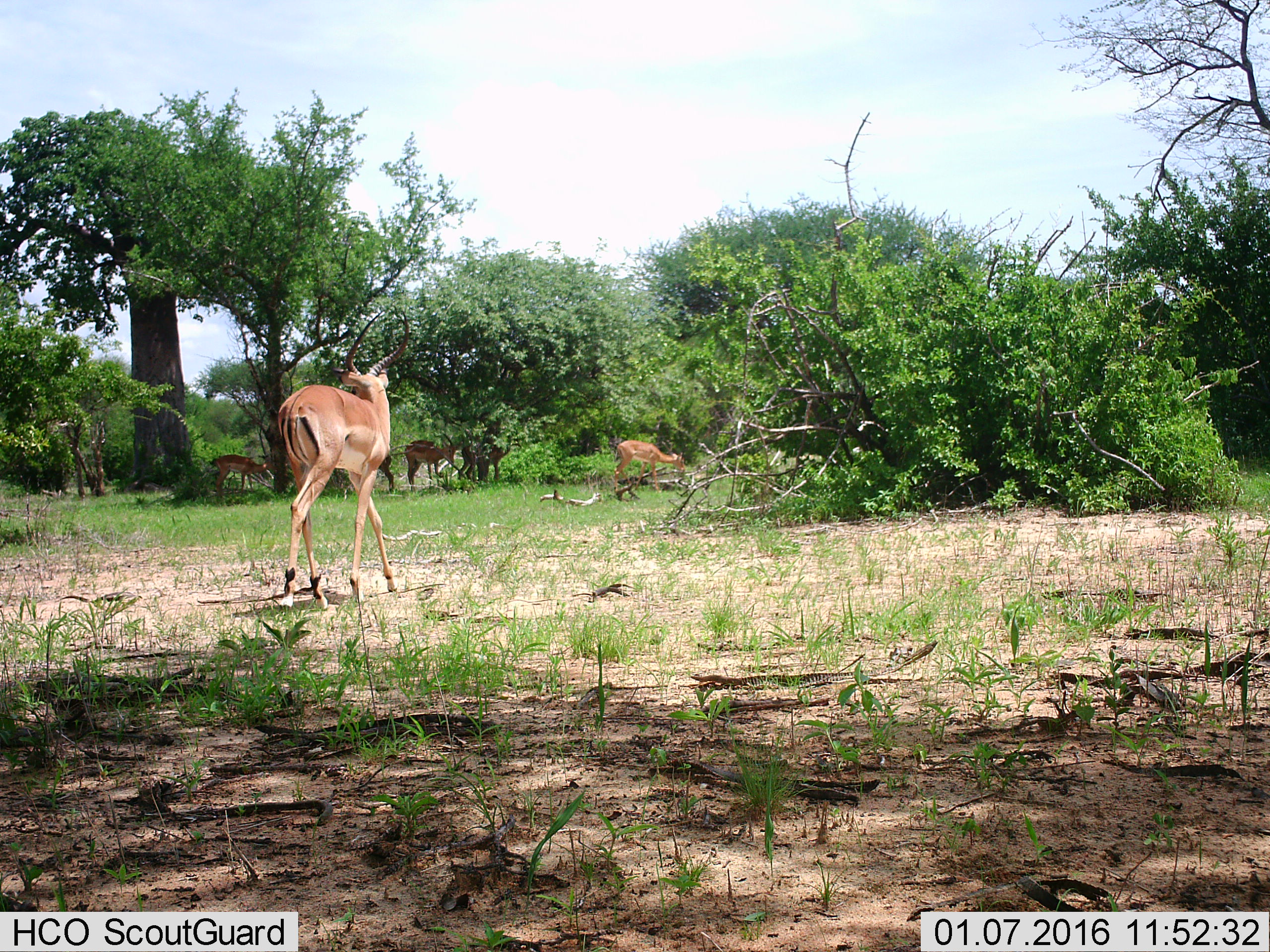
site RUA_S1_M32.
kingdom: Animalia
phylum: Chordata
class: Mammalia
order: Artiodactyla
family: Bovidae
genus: Aepyceros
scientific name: Aepyceros melampus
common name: impala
Impala (Aepyceros melampus), count 5. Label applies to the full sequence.